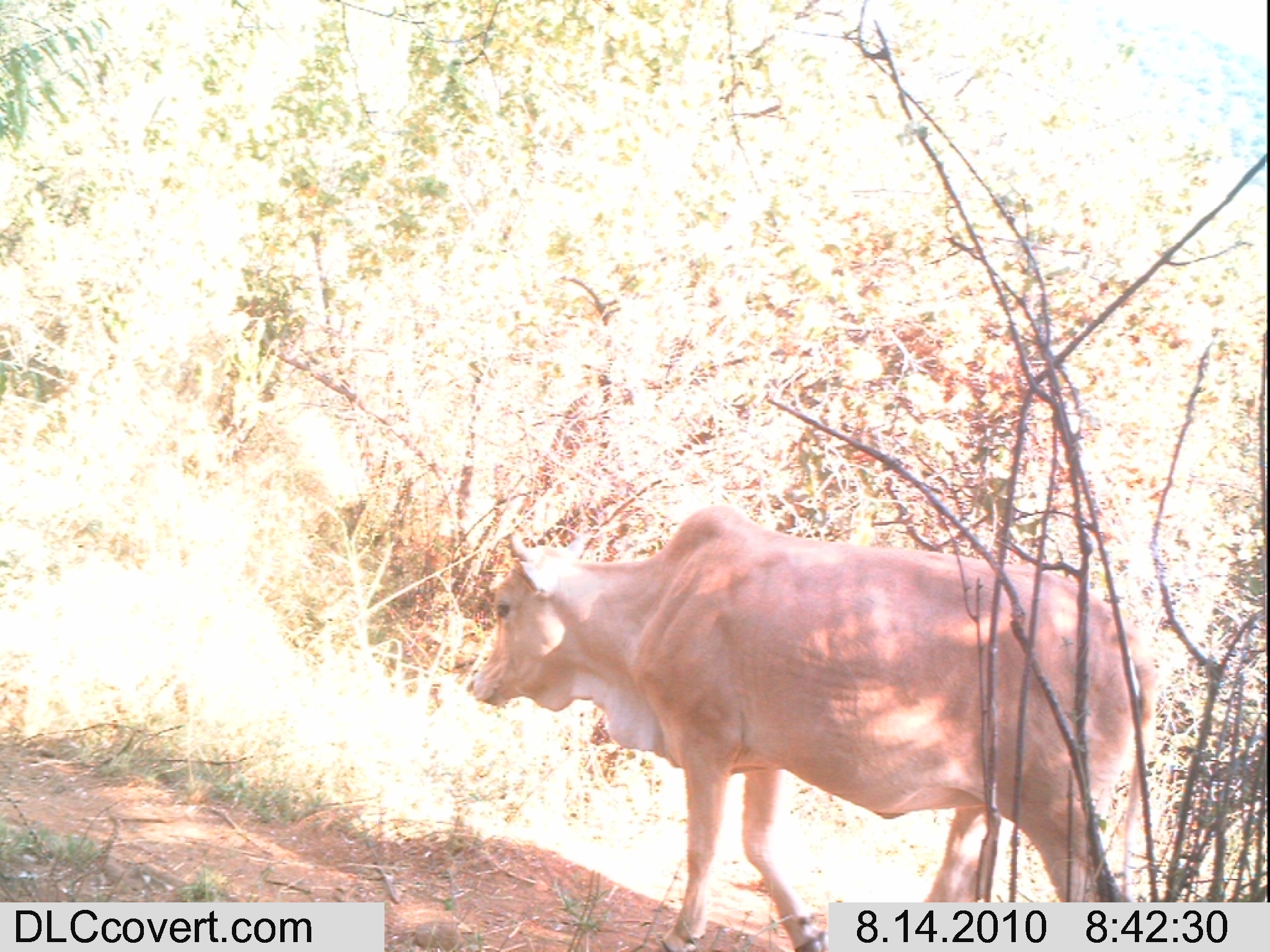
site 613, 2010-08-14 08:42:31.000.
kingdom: Animalia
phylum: Chordata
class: Mammalia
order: Artiodactyla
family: Bovidae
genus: Bos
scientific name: Bos taurus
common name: domestic cattle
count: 1